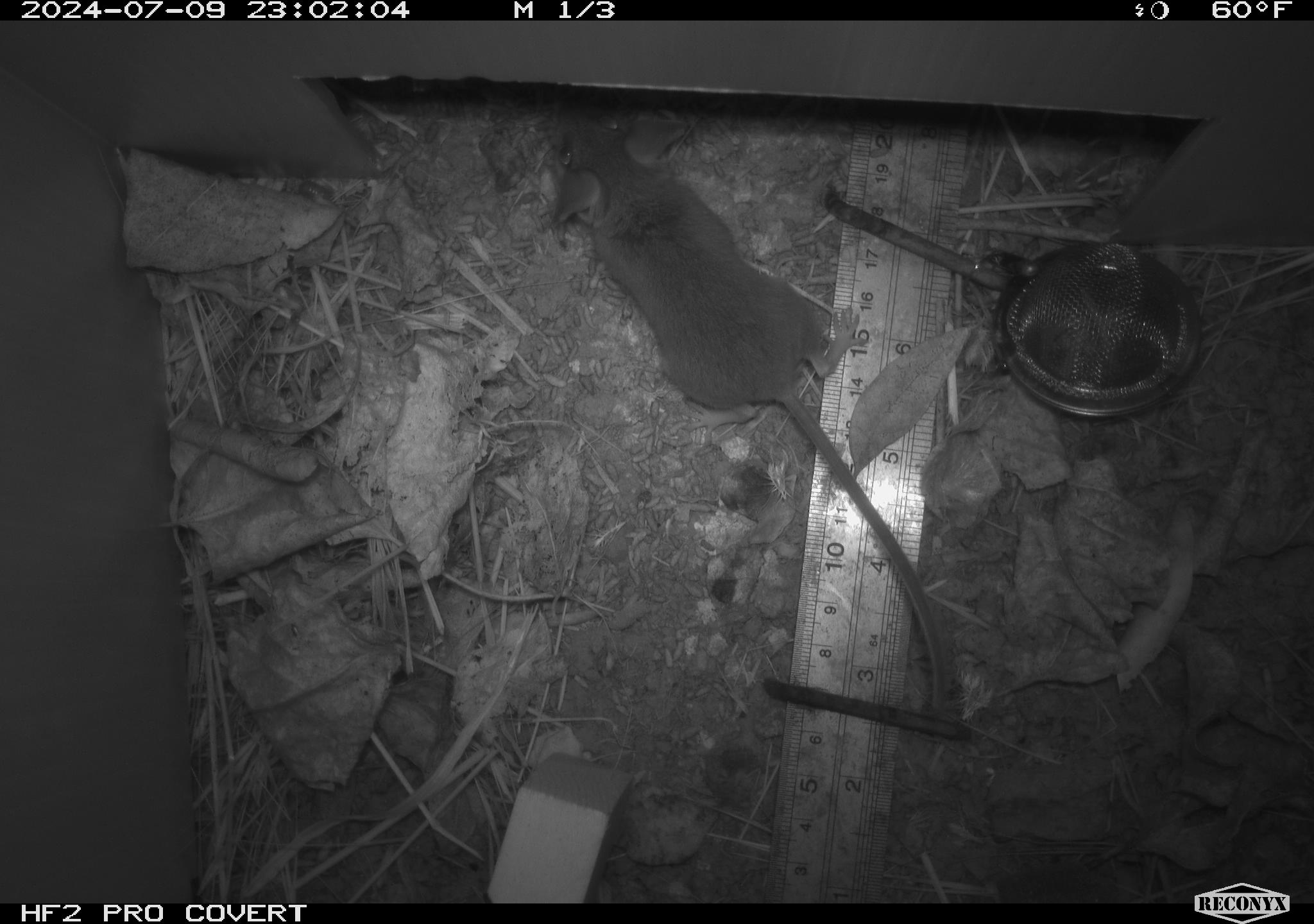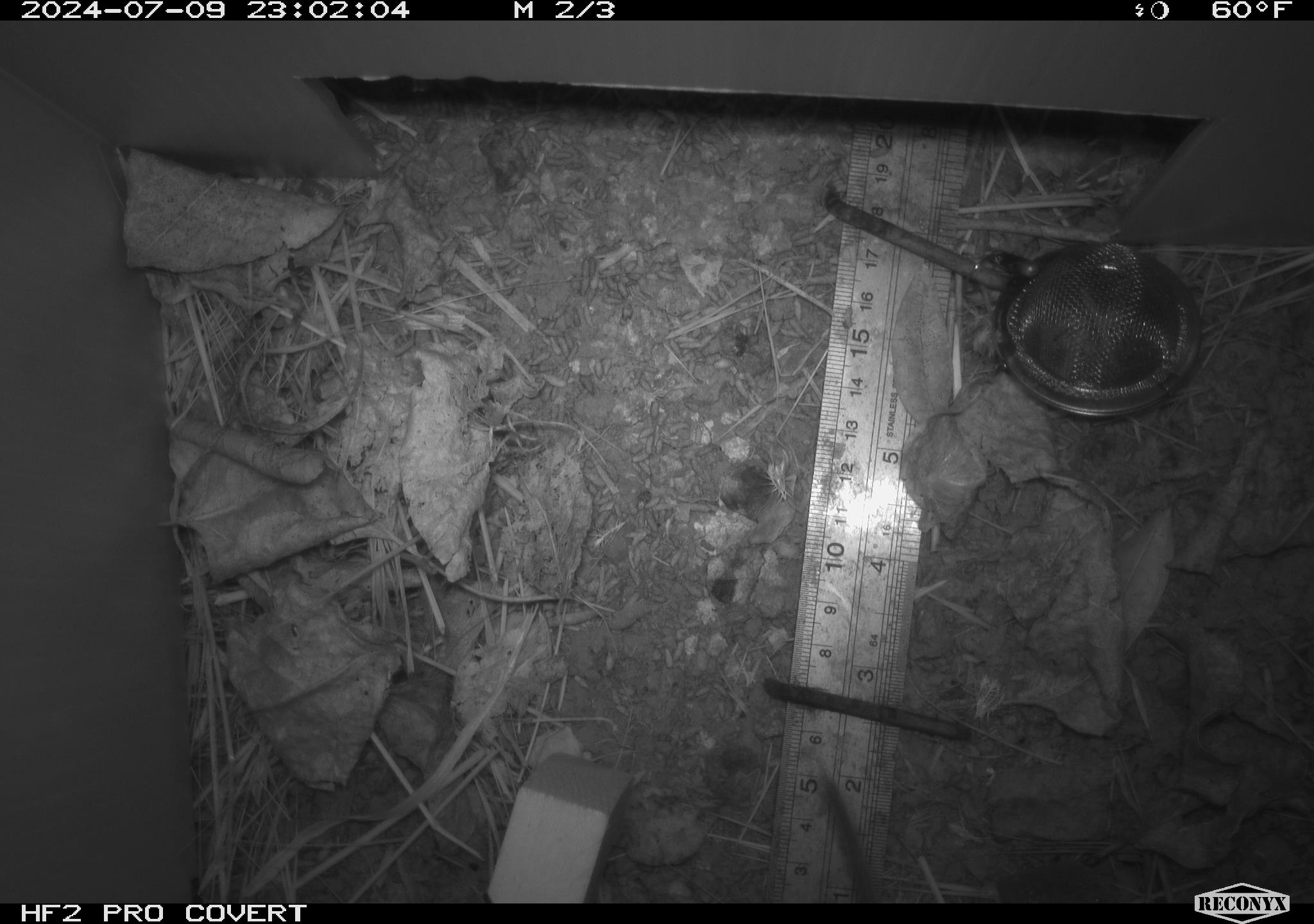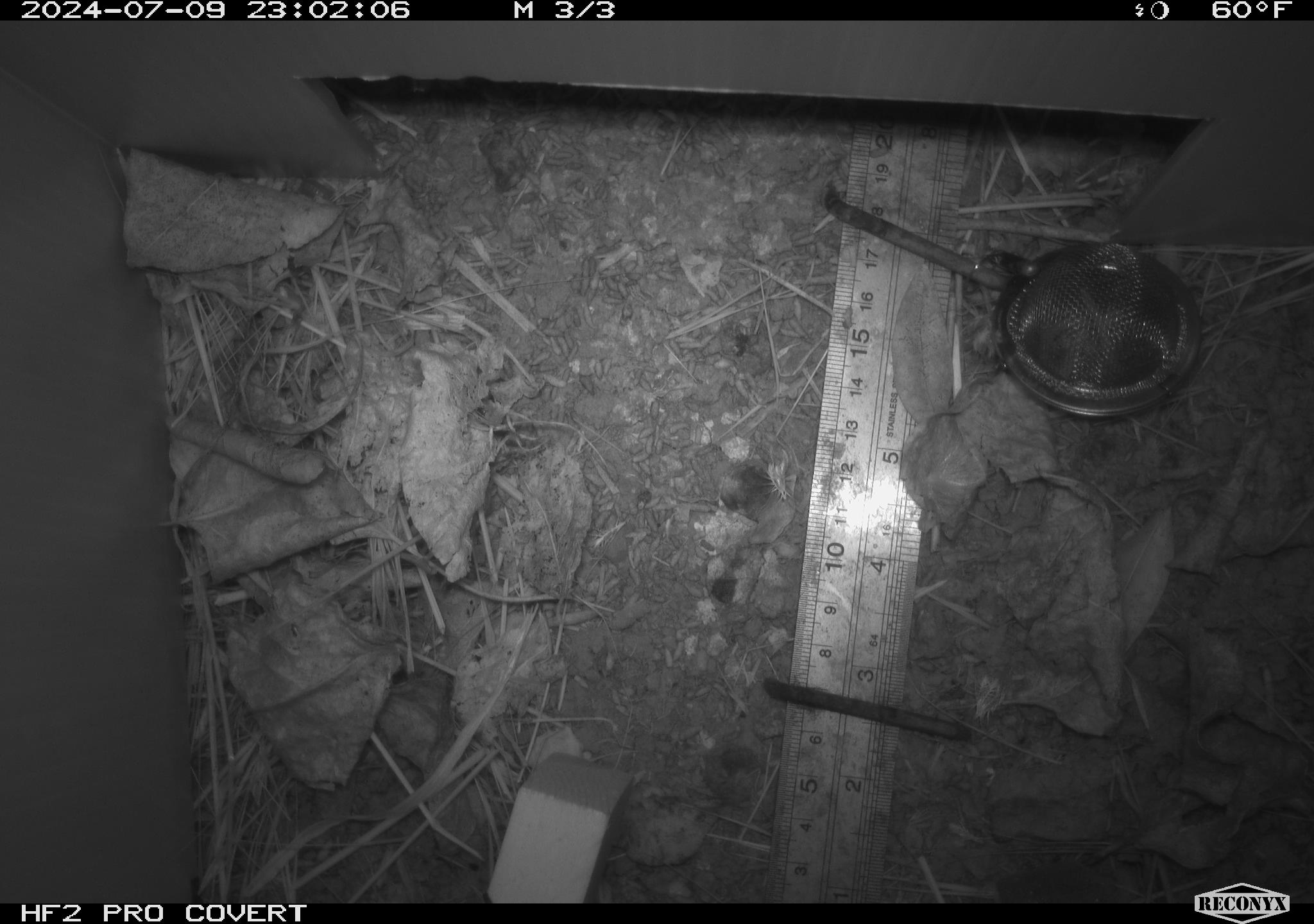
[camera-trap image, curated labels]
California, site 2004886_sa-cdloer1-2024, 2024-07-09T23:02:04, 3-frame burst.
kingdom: Animalia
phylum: Chordata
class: Mammalia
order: Rodentia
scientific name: Rodentia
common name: mouse species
Mouse species (Rodentia).